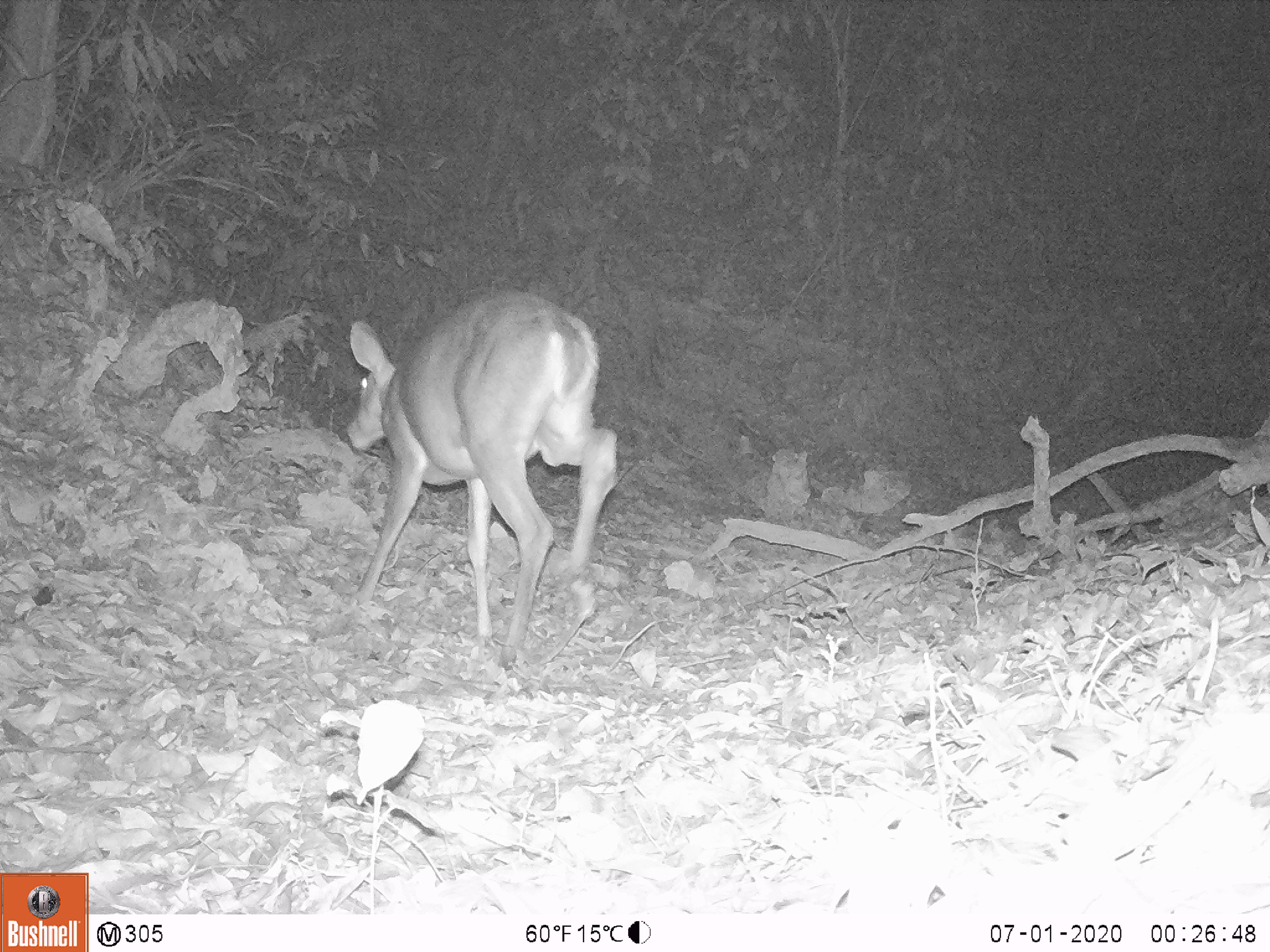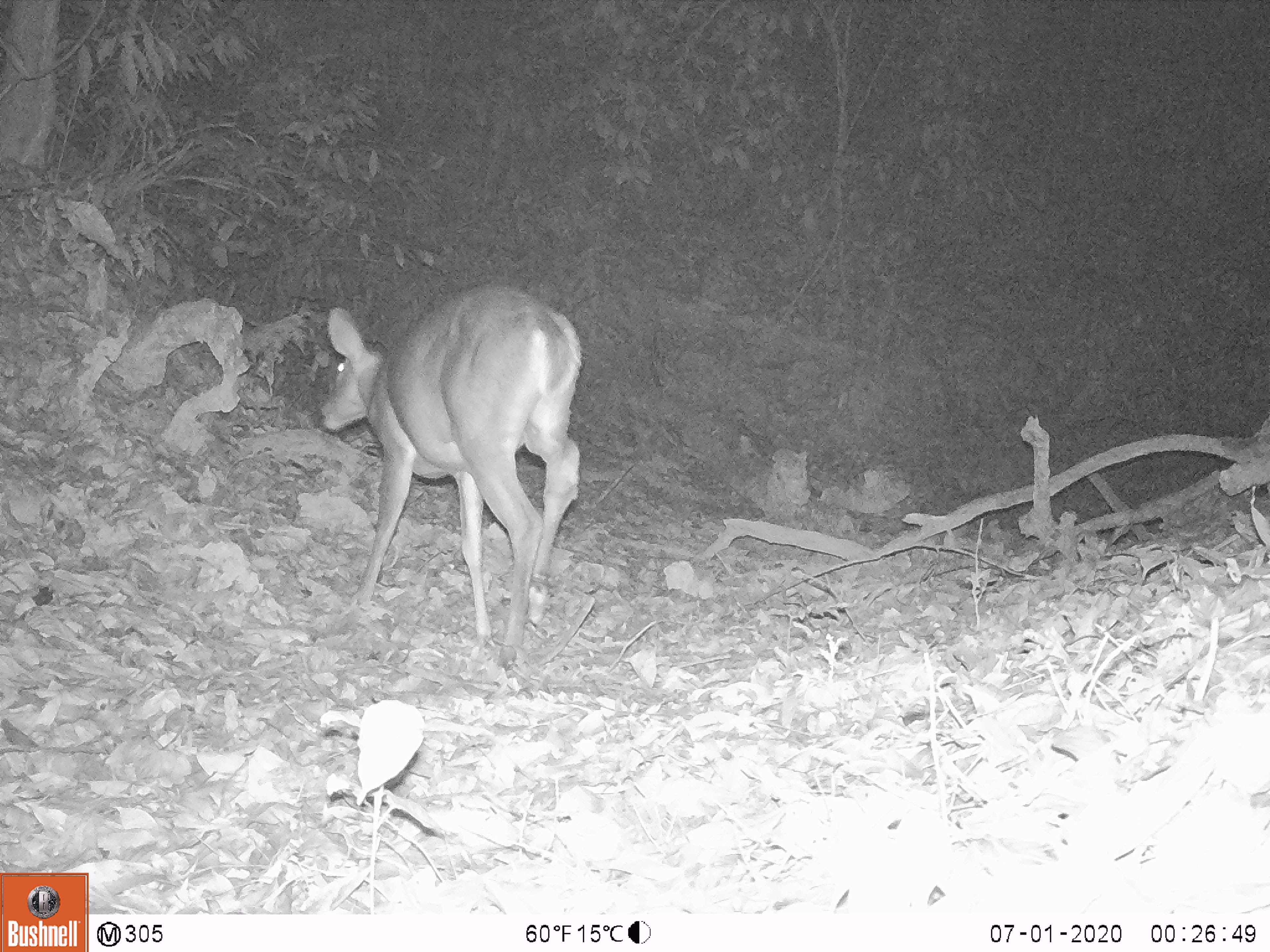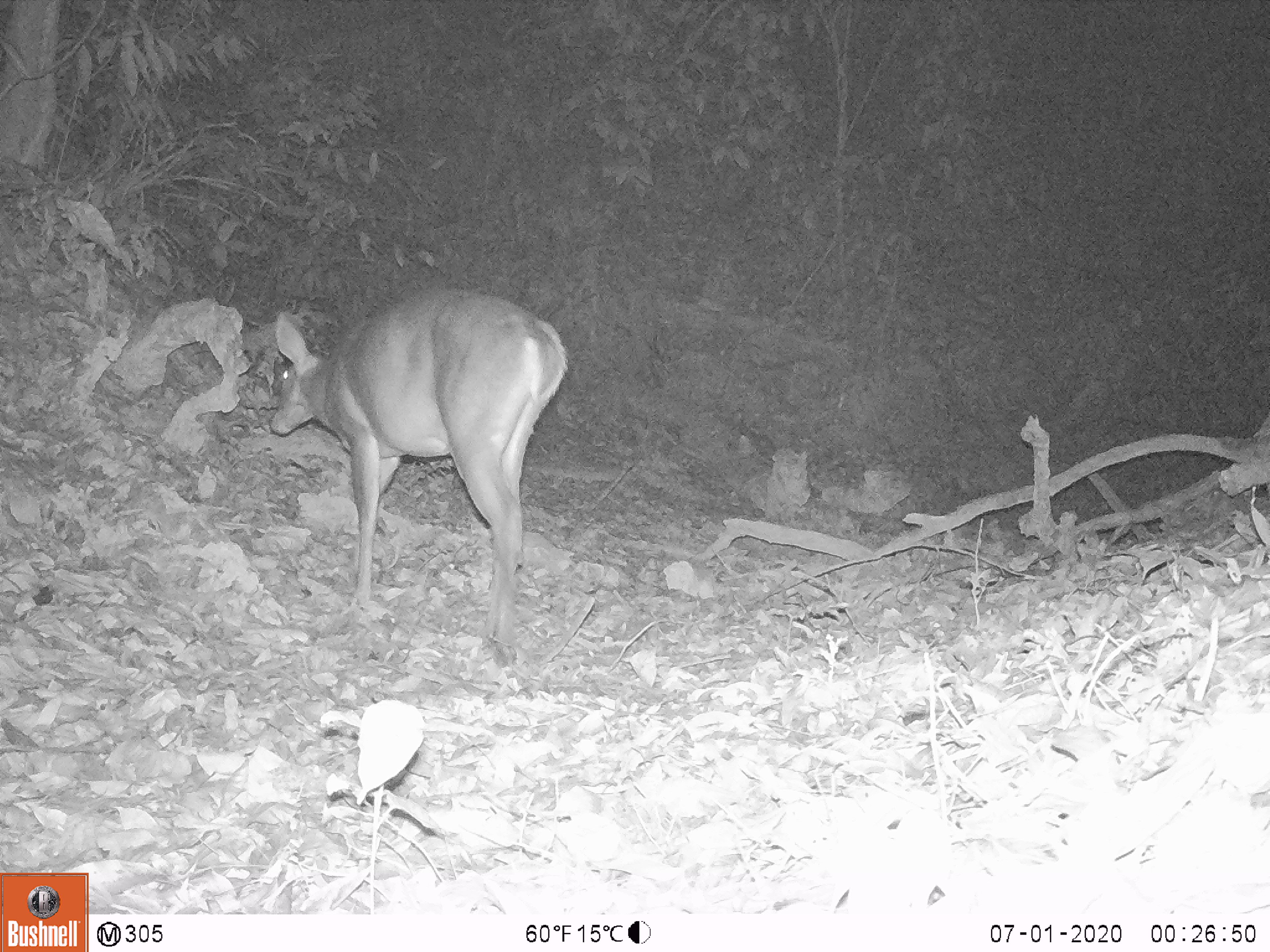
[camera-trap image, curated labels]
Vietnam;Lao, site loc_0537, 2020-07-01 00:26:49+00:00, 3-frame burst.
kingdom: Animalia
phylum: Chordata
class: Mammalia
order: Artiodactyla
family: Cervidae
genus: Muntiacus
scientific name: Muntiacus vuquangensis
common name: large-antlered muntjac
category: large antlered muntjac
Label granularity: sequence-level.